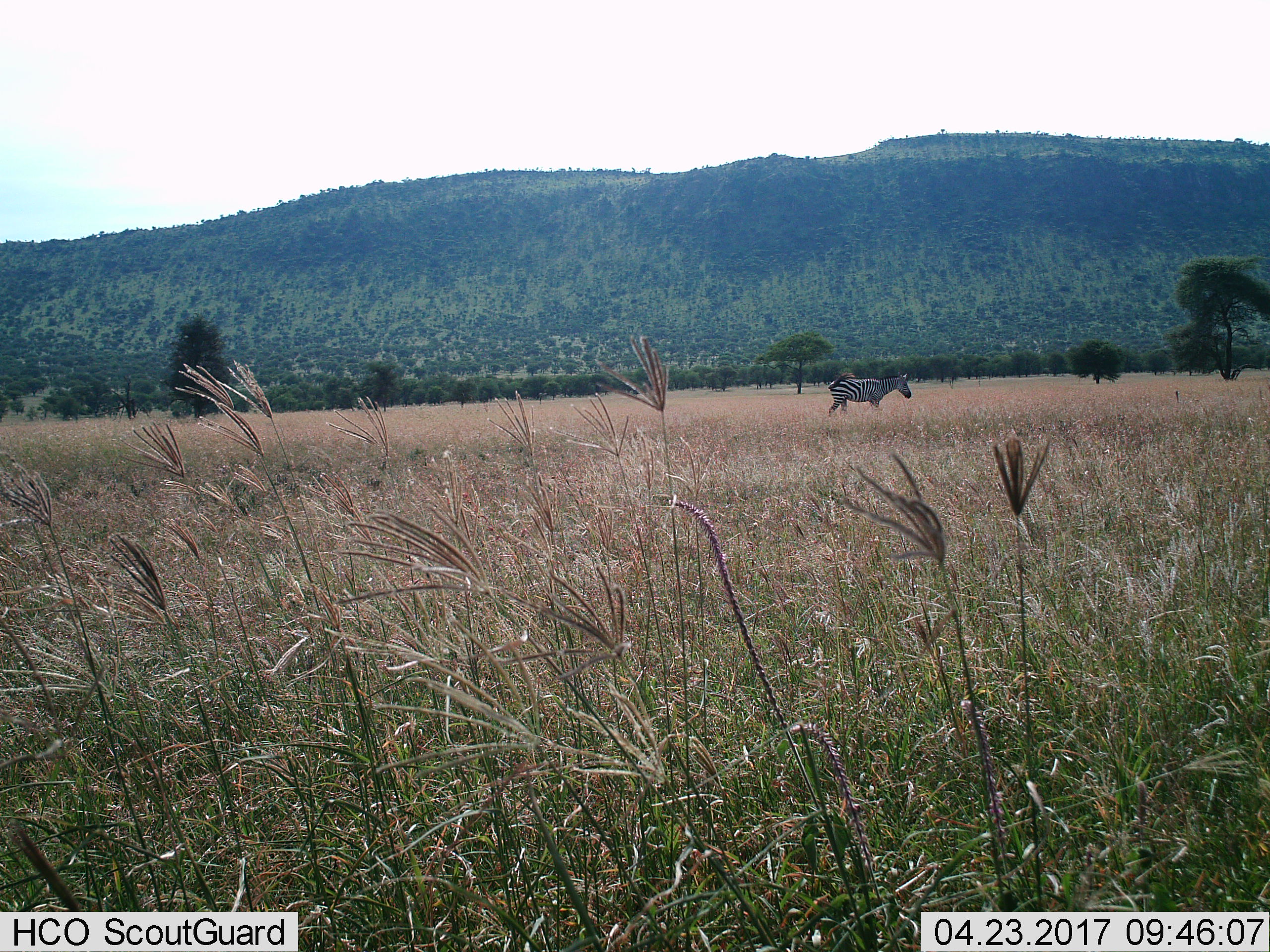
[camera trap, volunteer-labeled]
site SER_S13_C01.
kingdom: Animalia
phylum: Chordata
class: Mammalia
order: Perissodactyla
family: Equidae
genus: Equus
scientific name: Equus quagga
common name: plains zebra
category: zebraplains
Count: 1.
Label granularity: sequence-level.